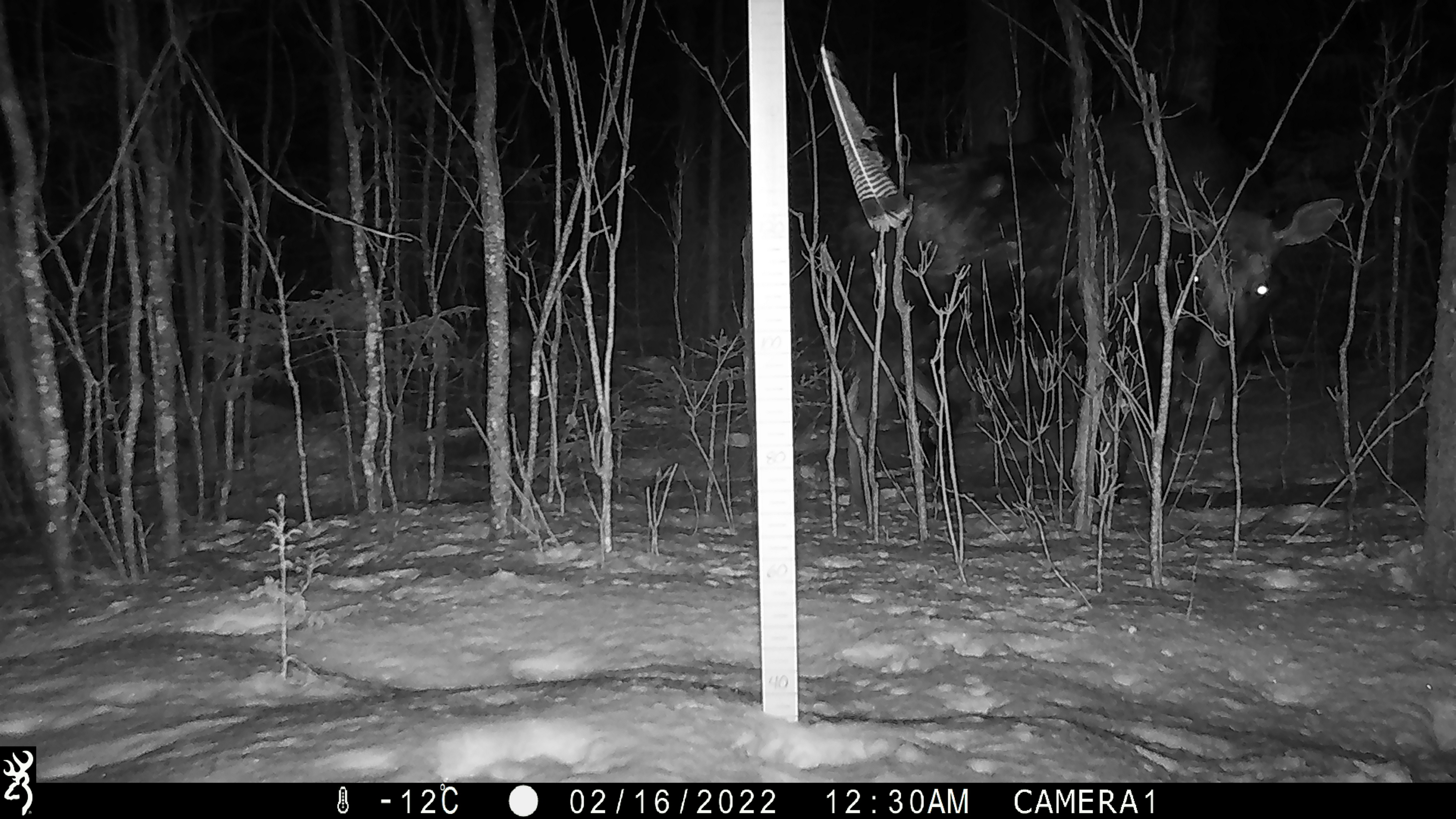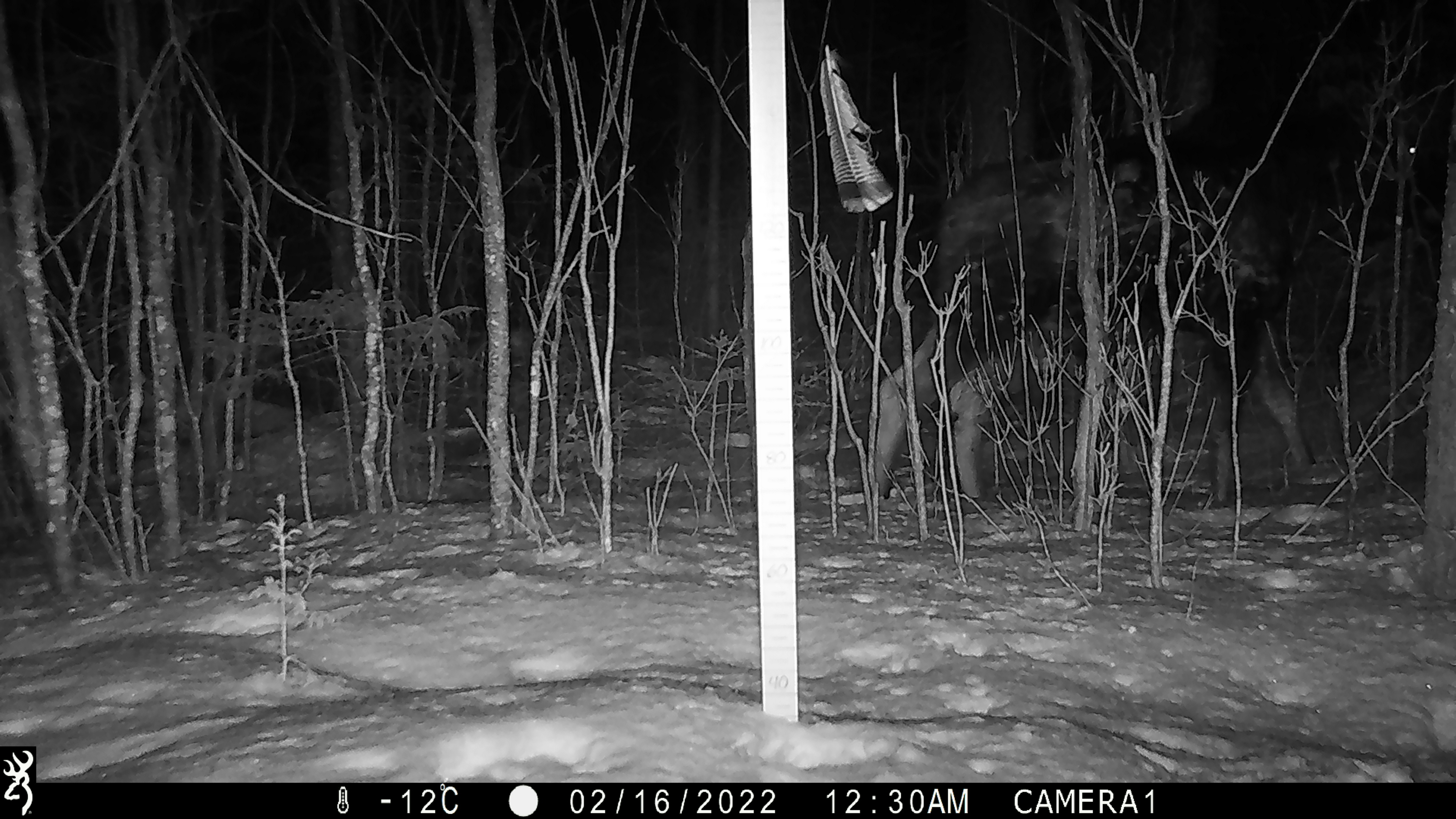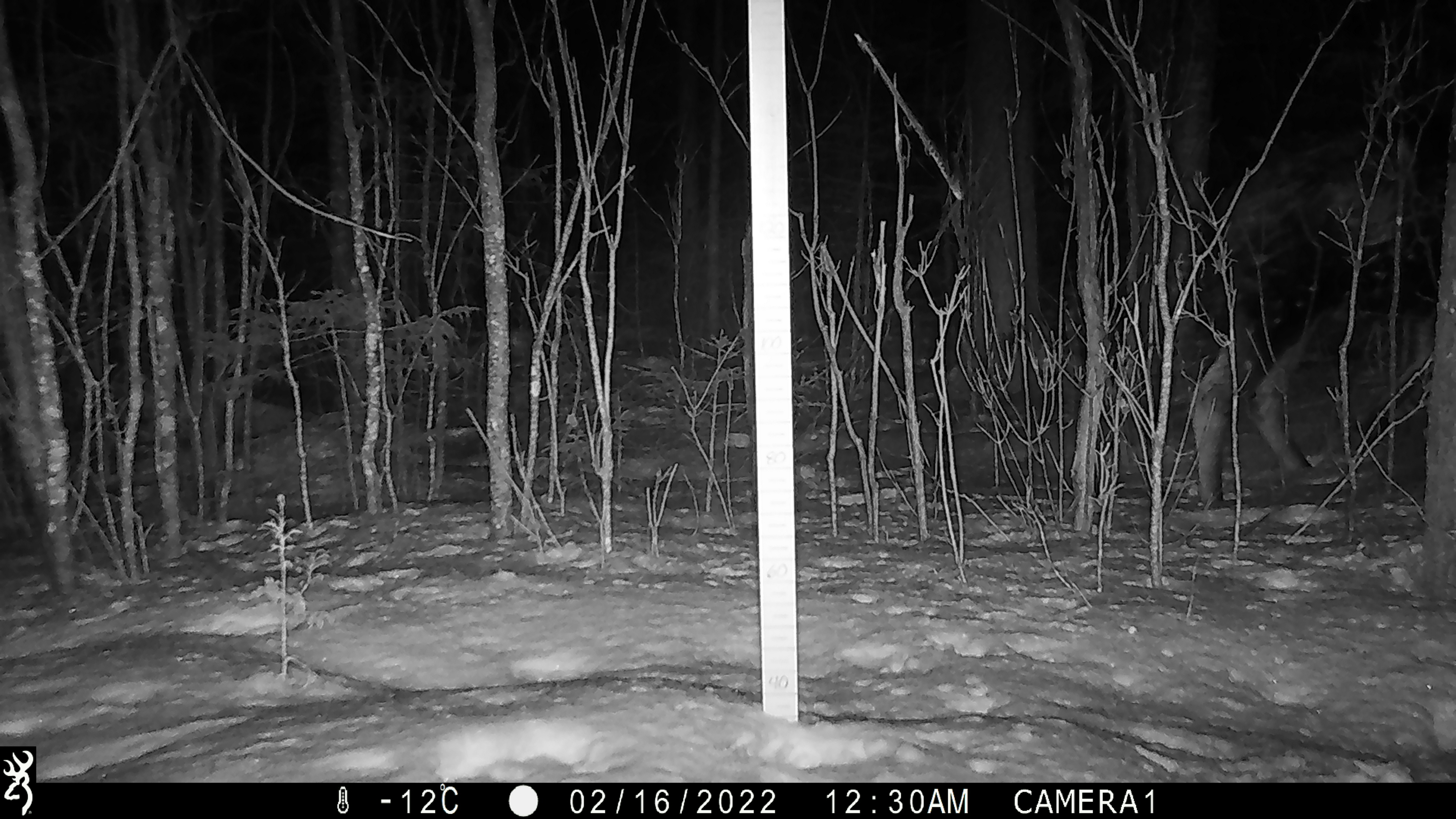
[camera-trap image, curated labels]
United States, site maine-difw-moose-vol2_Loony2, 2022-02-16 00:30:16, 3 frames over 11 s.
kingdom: Animalia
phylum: Chordata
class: Mammalia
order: Artiodactyla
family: Cervidae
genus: Alces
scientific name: Alces alces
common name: moose